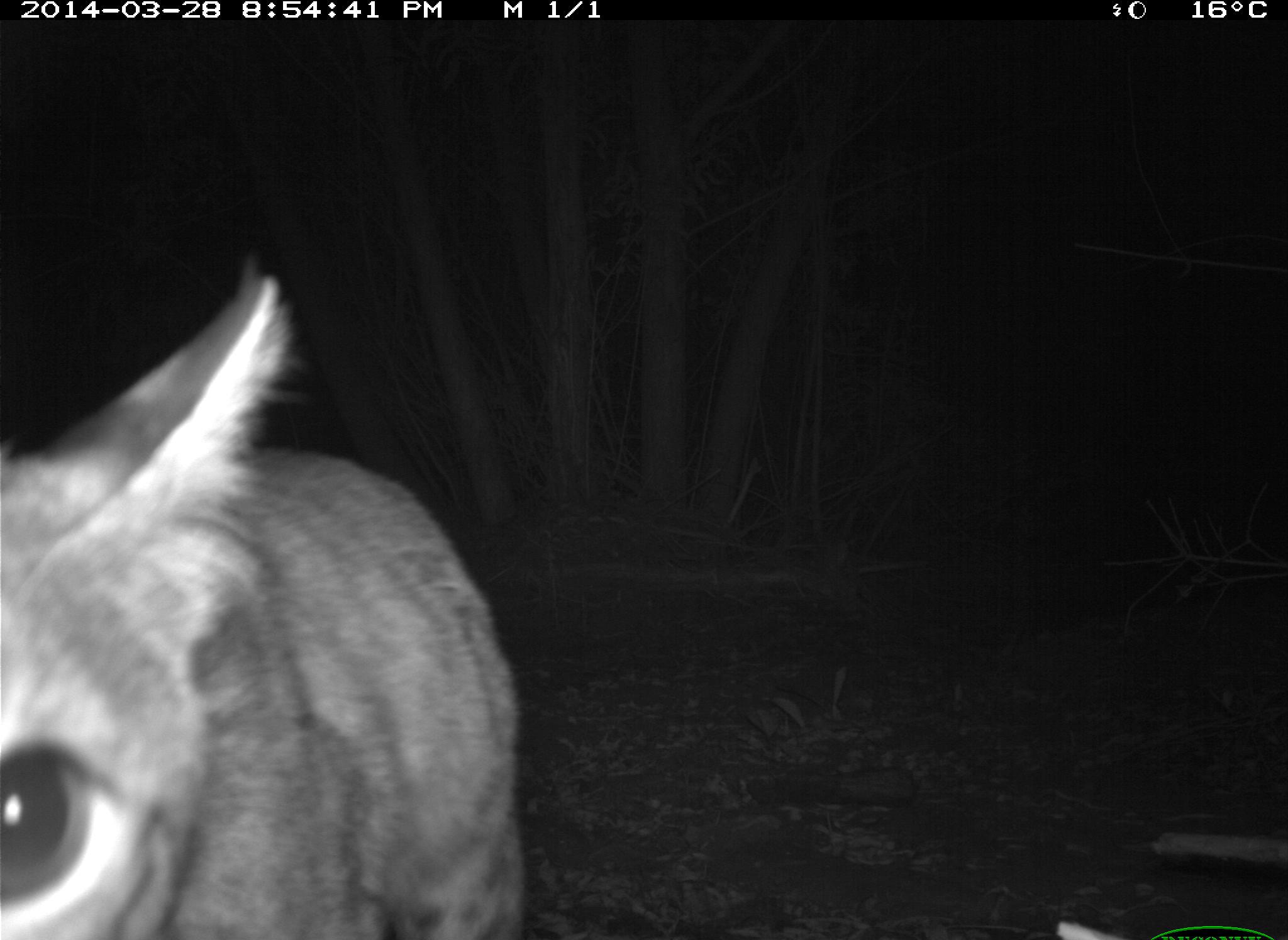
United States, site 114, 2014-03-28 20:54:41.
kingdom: Animalia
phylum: Chordata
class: Mammalia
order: Carnivora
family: Felidae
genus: Lynx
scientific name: Lynx rufus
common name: bobcat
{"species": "bobcat (Lynx rufus)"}